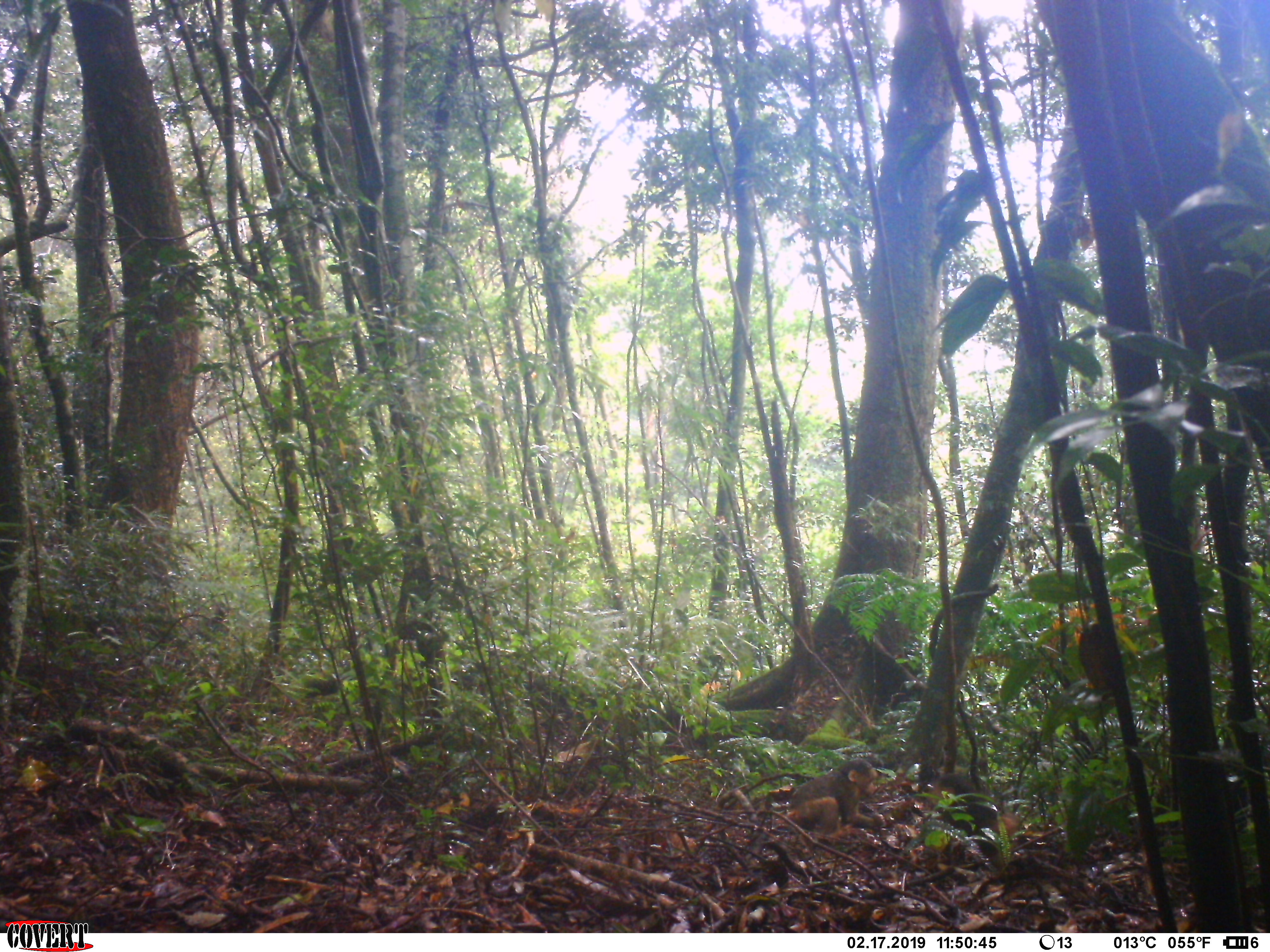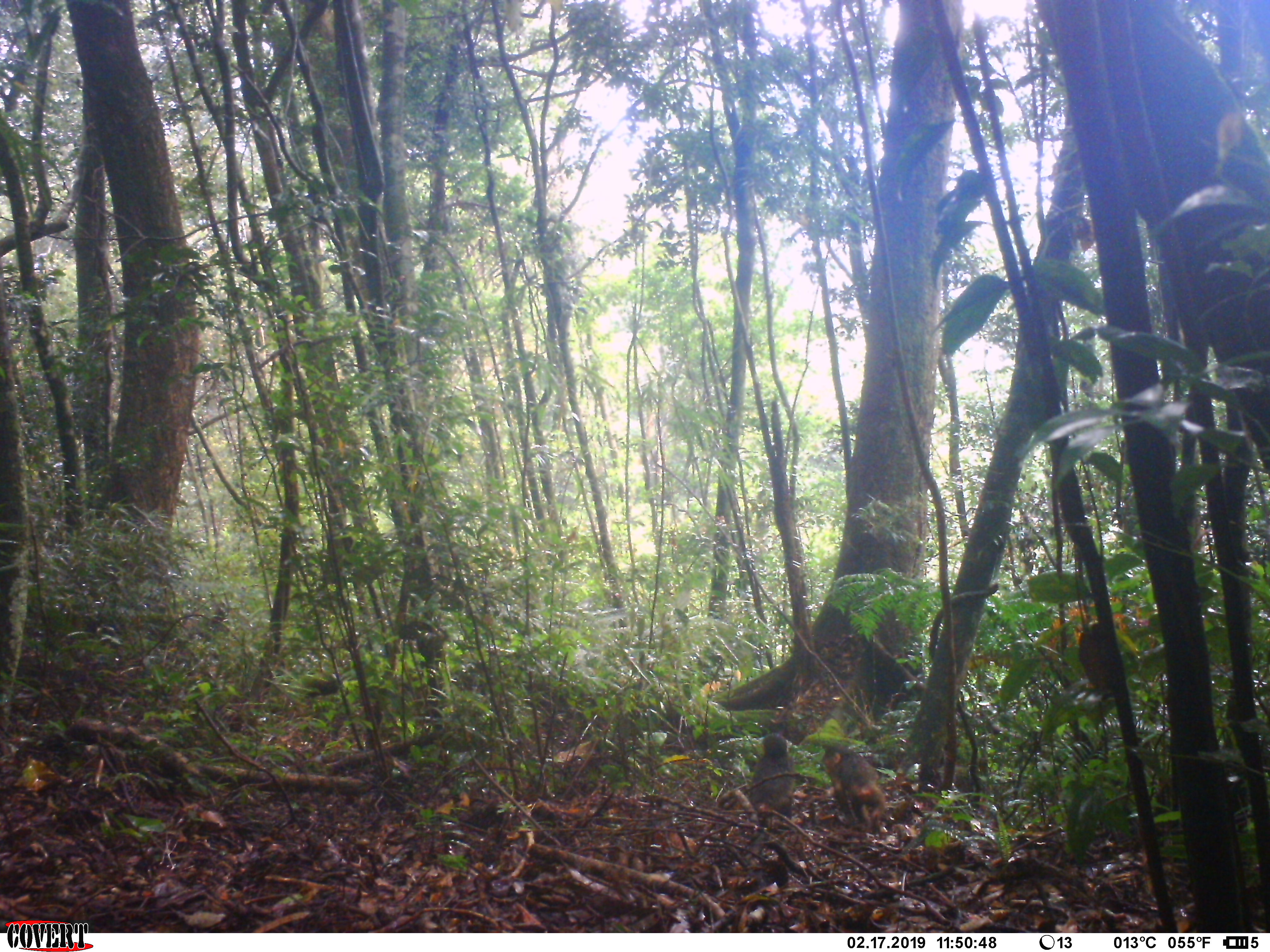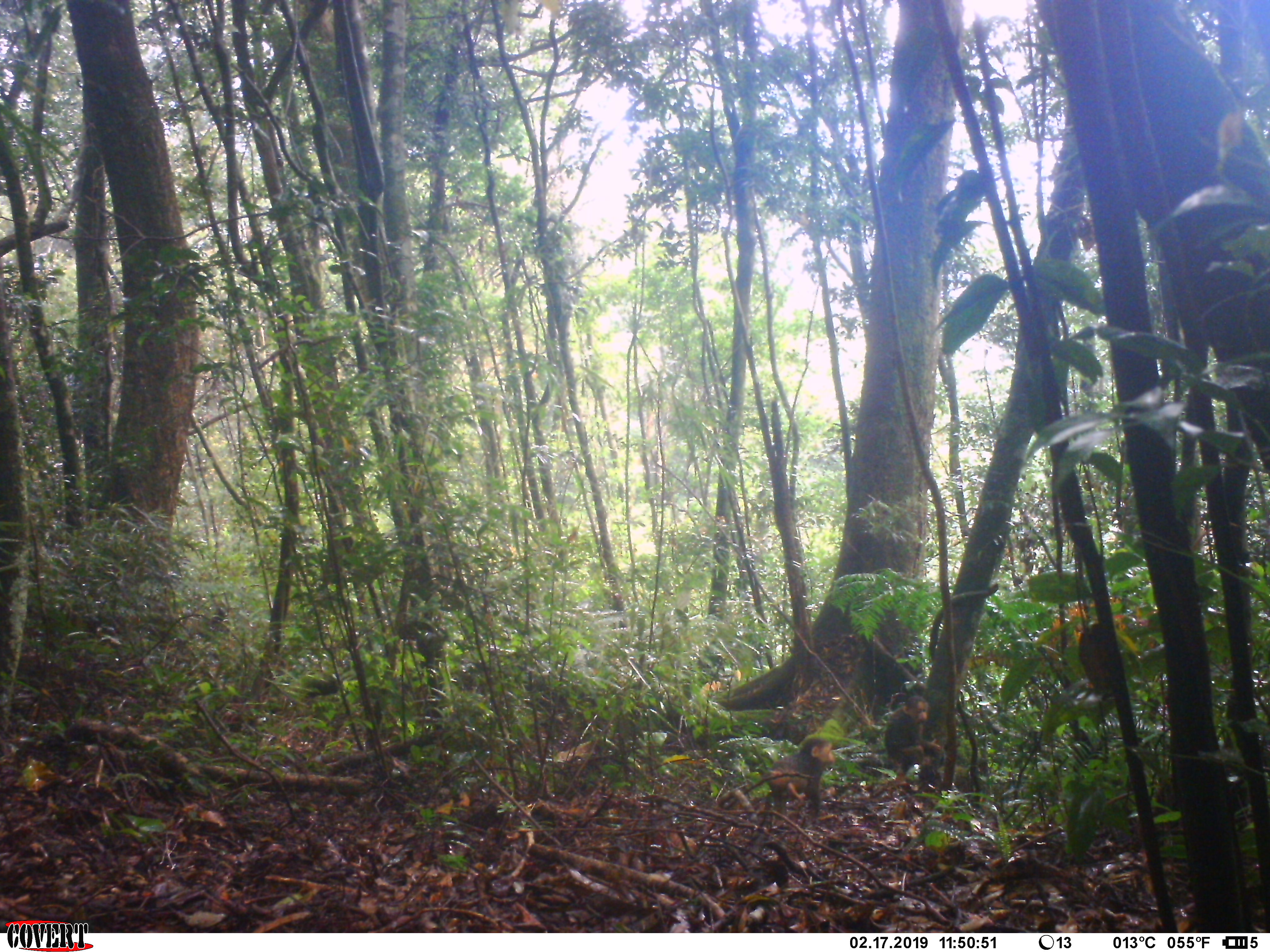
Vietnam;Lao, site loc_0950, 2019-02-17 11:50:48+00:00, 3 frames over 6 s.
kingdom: Animalia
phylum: Chordata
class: Mammalia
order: Primates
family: Cercopithecidae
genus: Macaca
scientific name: Macaca arctoides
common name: stump-tailed macaque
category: stump tailed macaque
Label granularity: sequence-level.